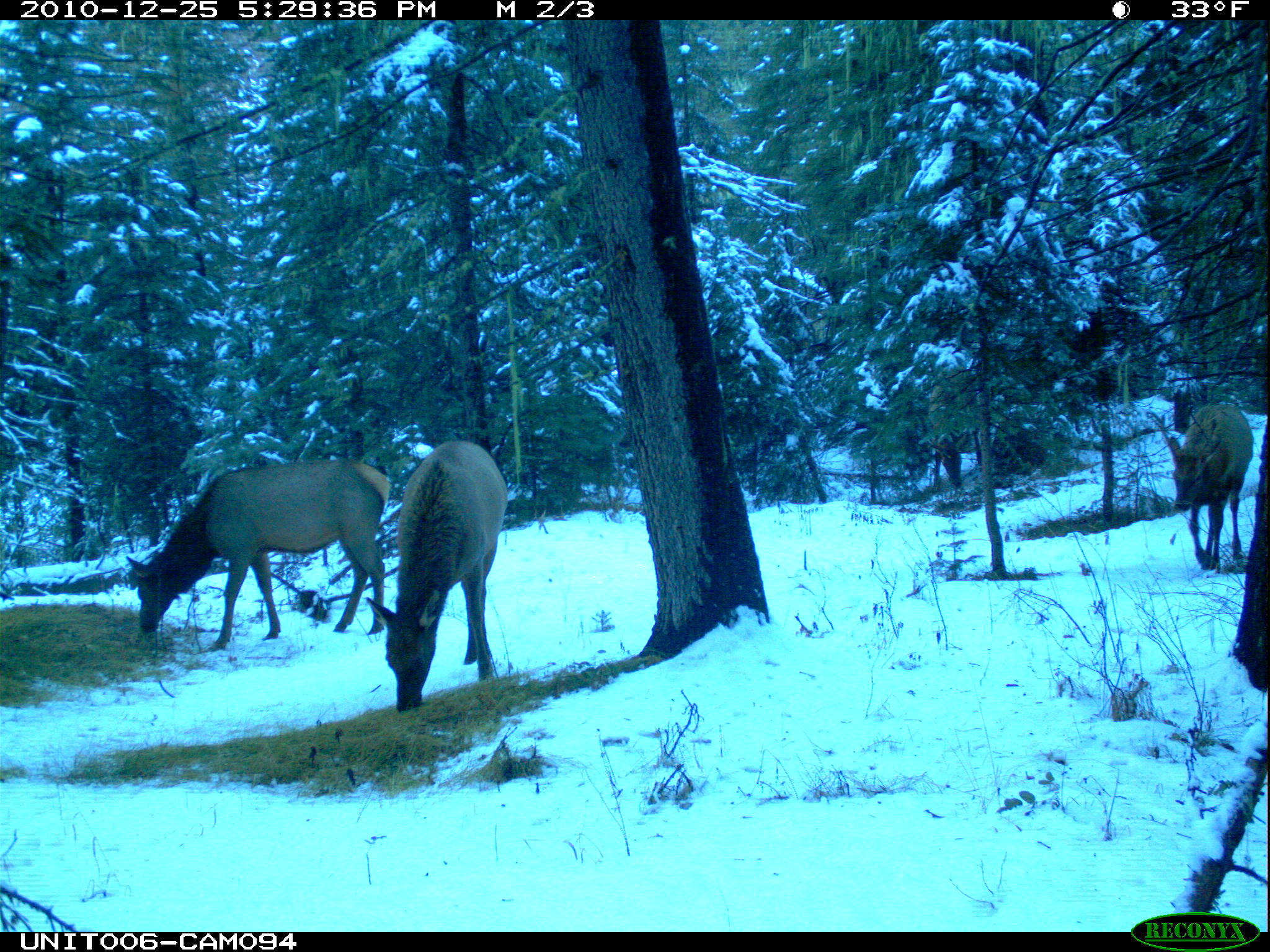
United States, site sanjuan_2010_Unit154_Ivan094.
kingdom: Animalia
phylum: Chordata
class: Mammalia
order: Artiodactyla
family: Cervidae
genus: Cervus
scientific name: Cervus elaphus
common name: red deer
Cervus elaphus (red deer).